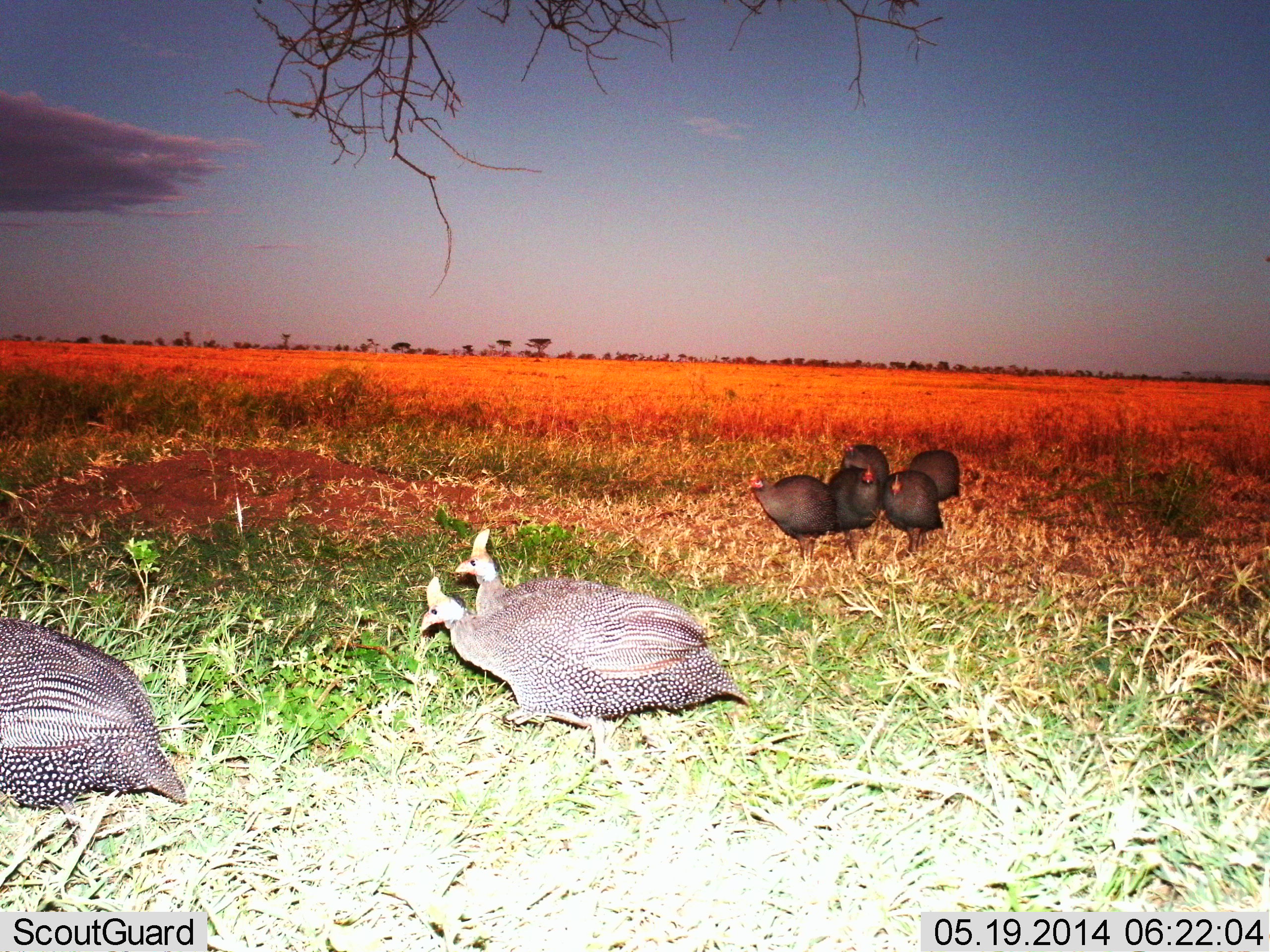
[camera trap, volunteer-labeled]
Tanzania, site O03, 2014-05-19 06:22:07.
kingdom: Animalia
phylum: Chordata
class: Aves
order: Galliformes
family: Numididae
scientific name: Numididae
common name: guinea fowl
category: guineafowl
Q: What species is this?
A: Guineafowl (guinea fowl) (Numididae).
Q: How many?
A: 8.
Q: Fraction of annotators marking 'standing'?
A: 100%.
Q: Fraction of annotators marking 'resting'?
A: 0%.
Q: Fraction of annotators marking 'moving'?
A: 40%.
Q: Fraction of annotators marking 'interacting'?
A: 10%.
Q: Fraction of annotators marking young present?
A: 0%.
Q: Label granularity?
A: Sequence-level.